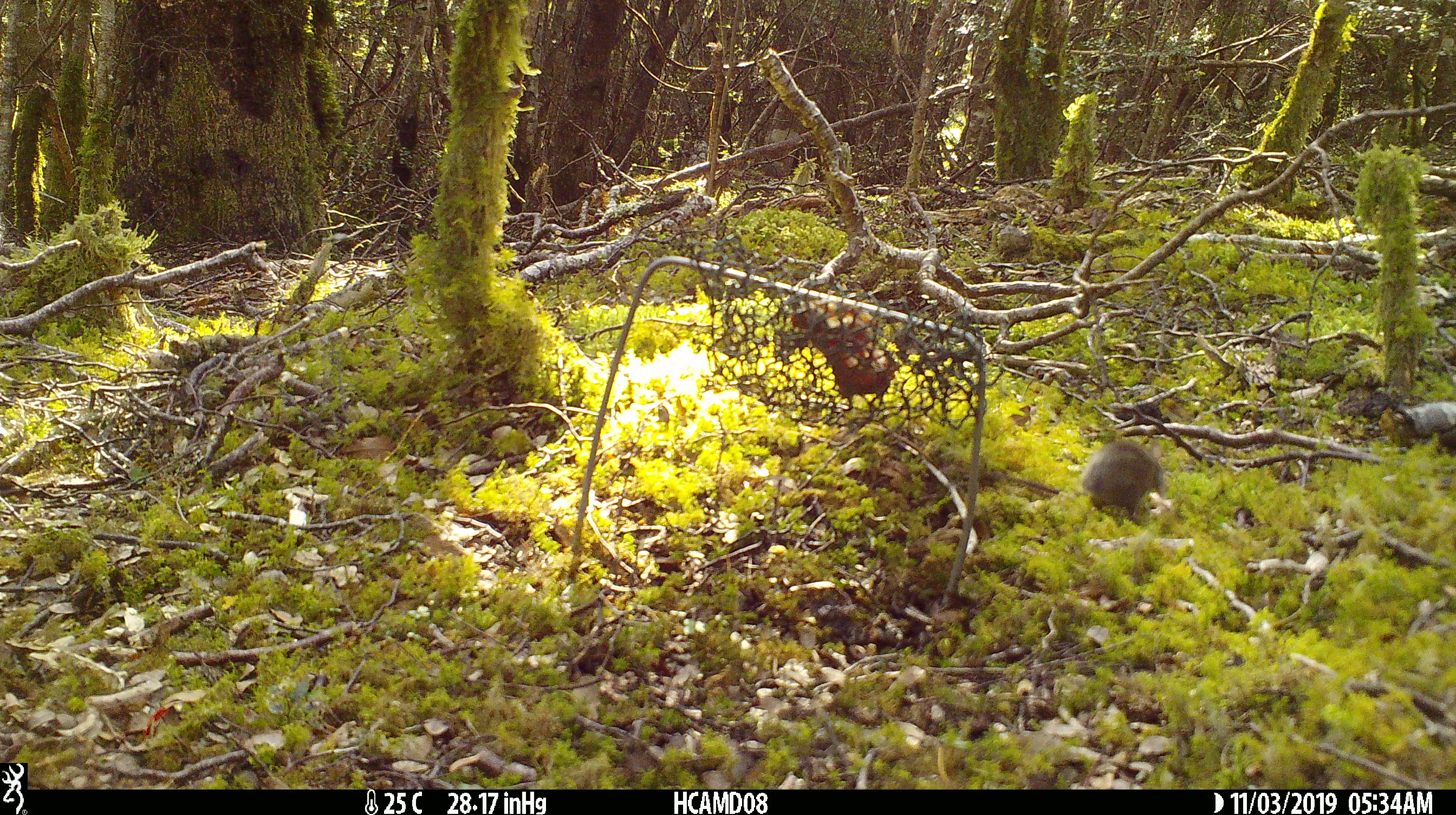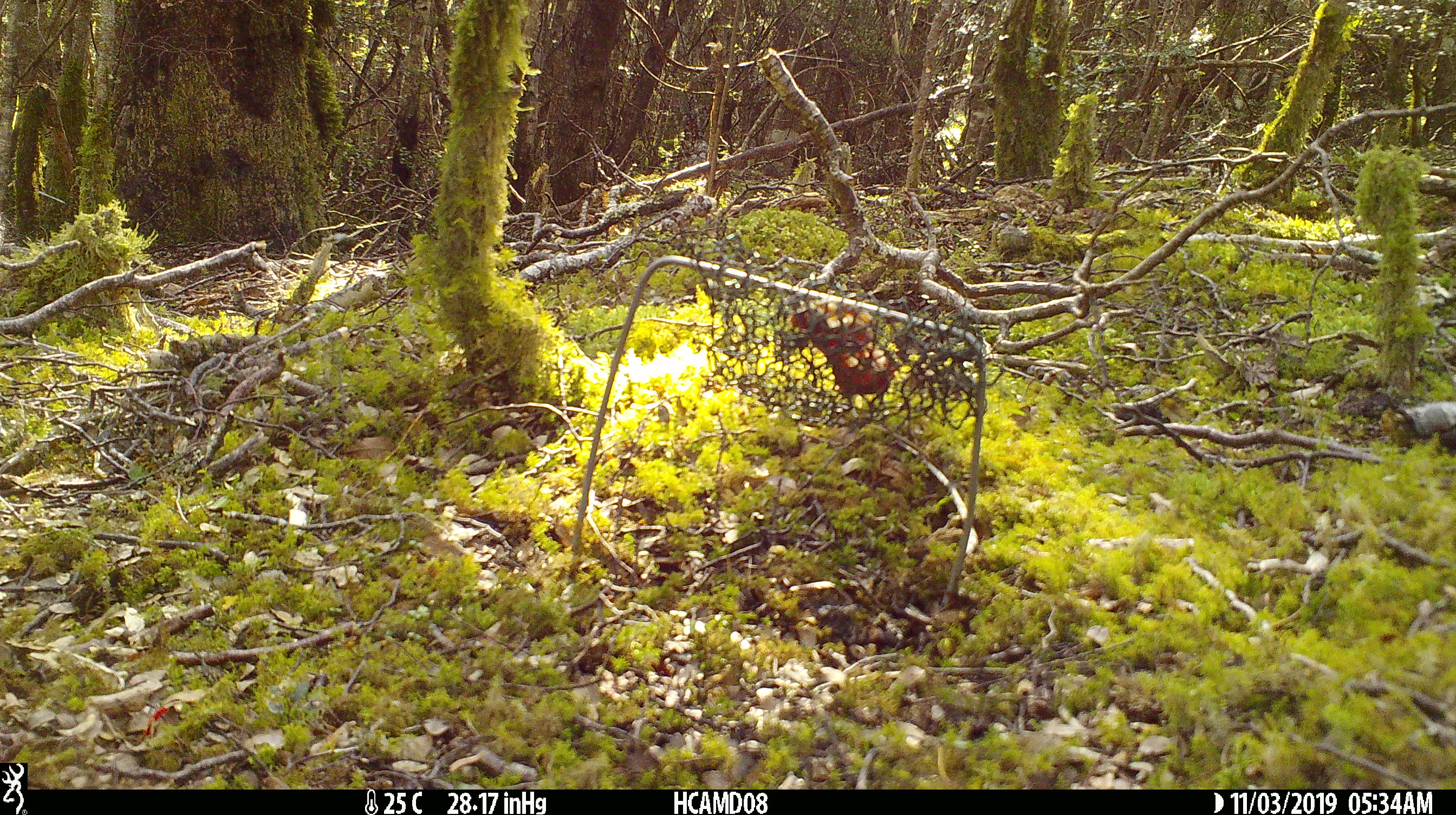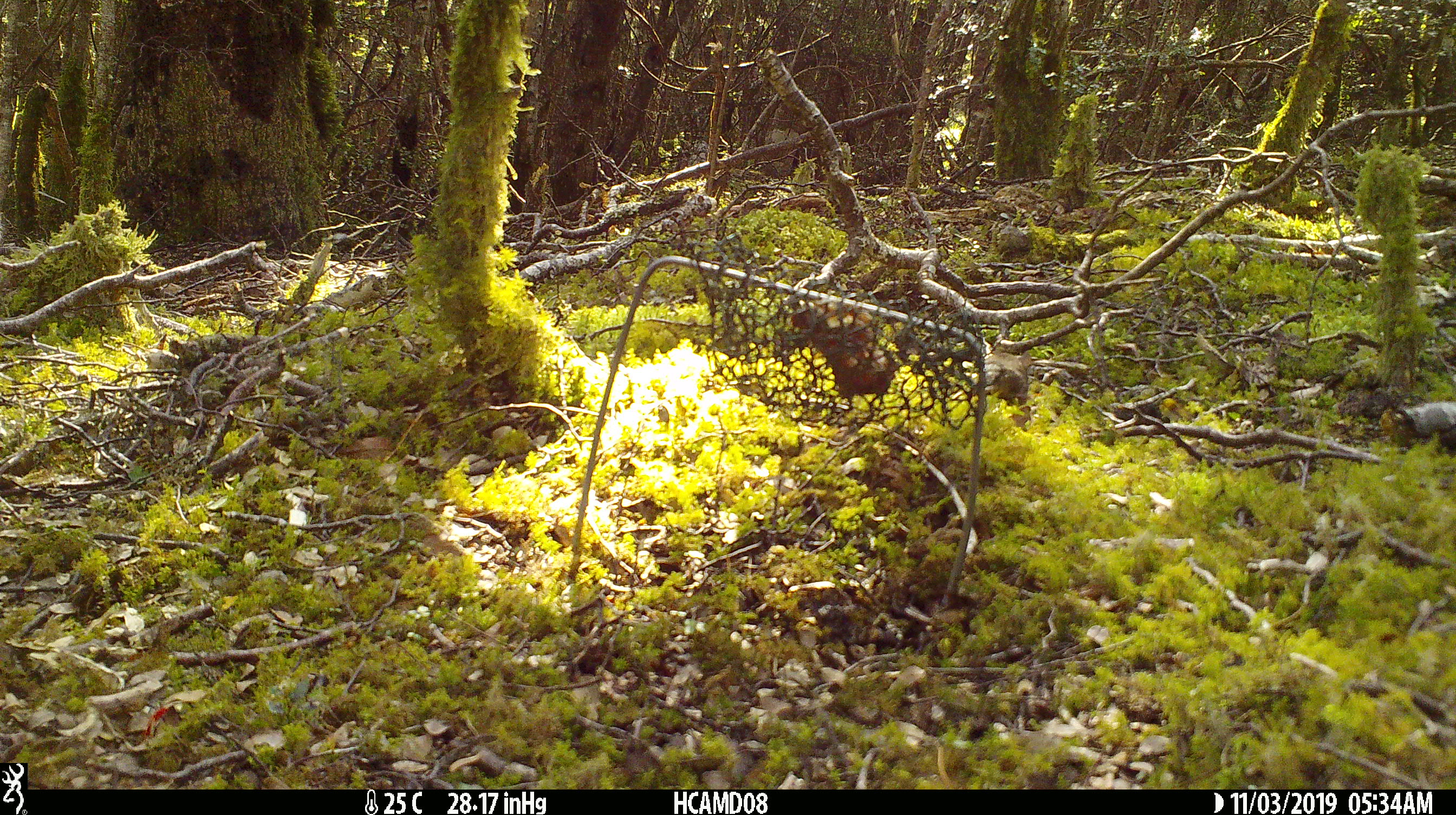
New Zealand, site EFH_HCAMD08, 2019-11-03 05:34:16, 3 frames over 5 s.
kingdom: Animalia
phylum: Chordata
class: Mammalia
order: Rodentia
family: Muridae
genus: Mus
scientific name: Mus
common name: mouse